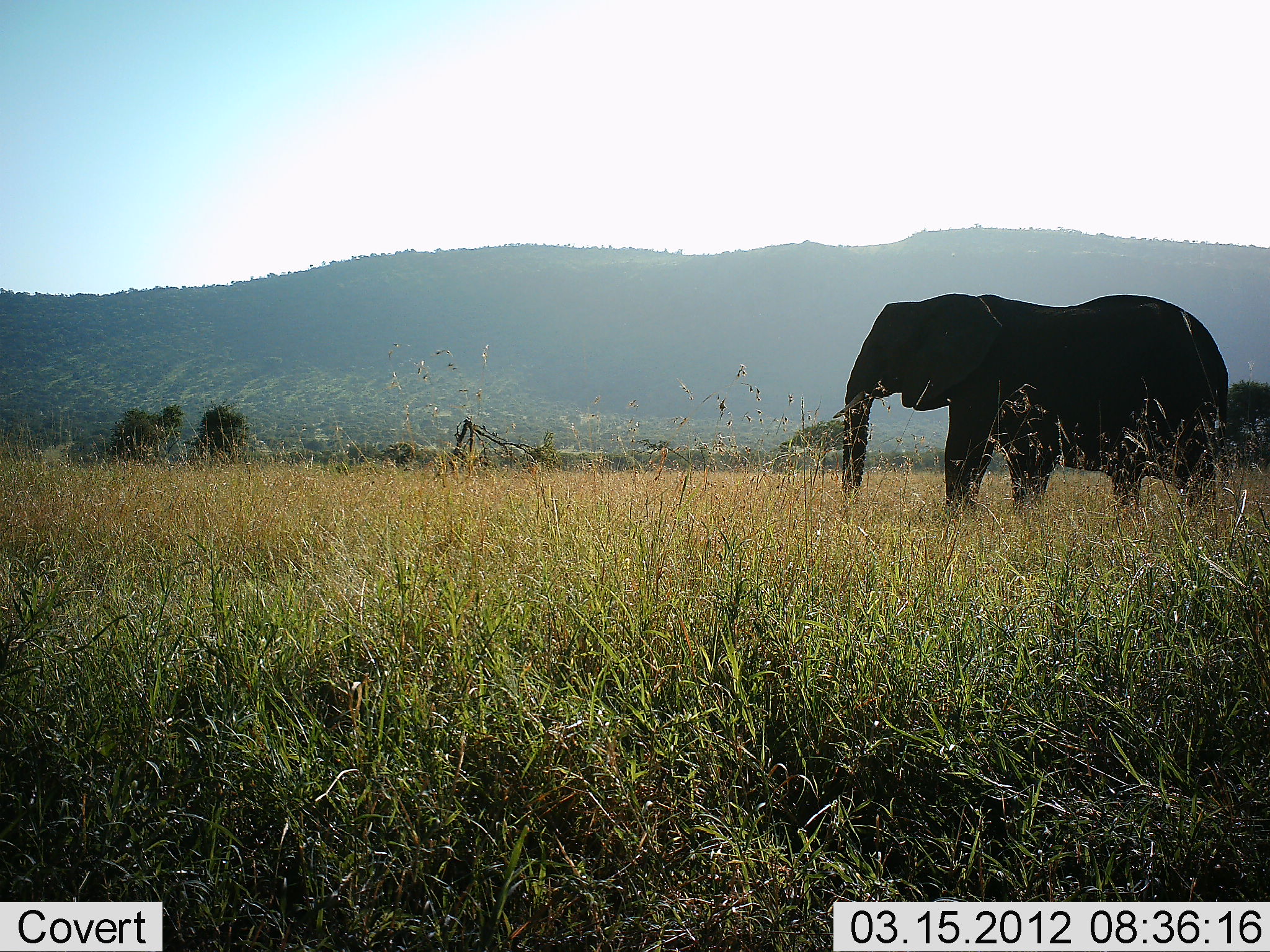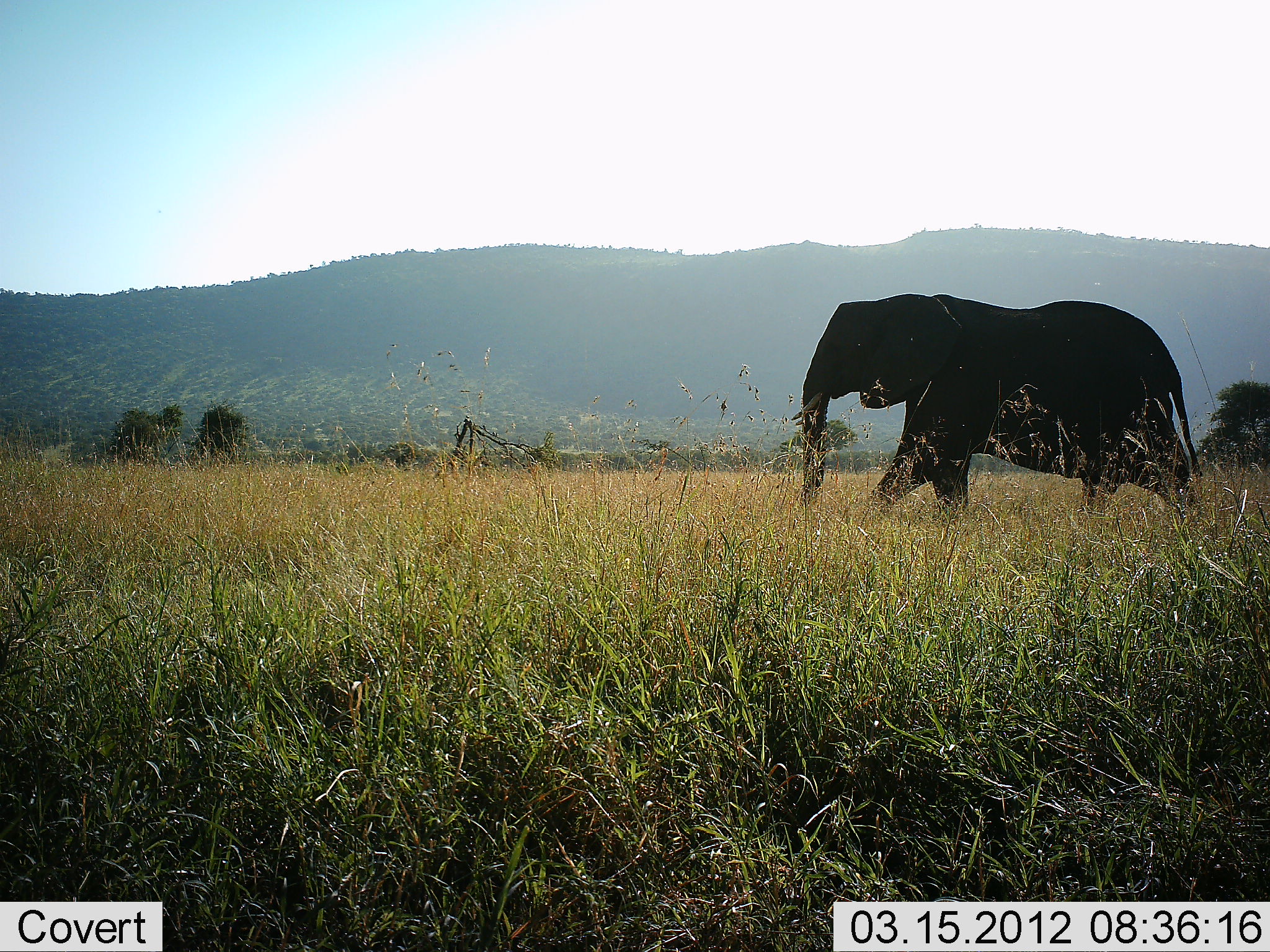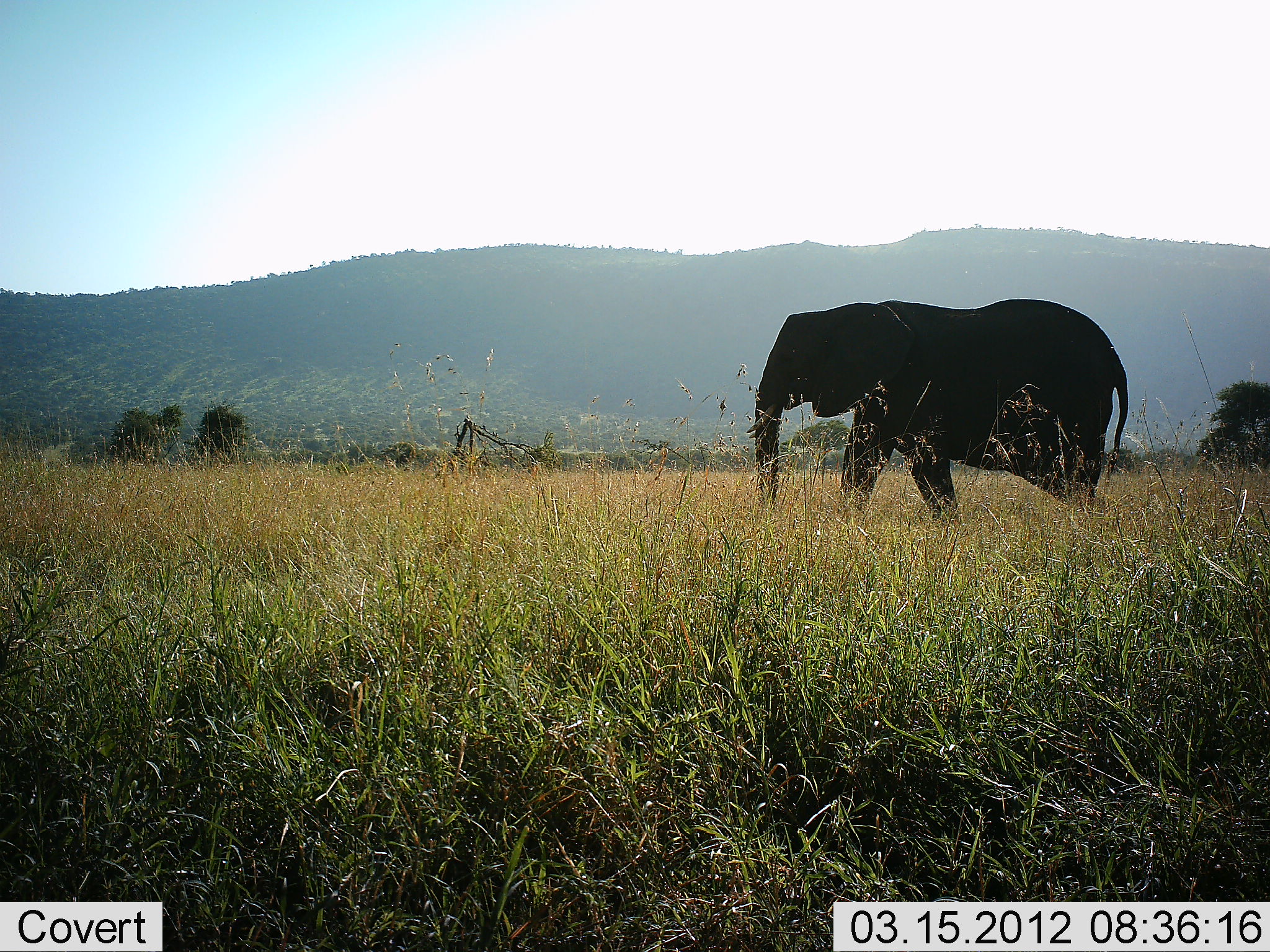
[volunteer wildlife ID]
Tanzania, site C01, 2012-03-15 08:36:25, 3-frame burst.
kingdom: Animalia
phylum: Chordata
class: Mammalia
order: Proboscidea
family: Elephantidae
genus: Loxodonta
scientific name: Loxodonta africana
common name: african bush elephant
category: elephant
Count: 1.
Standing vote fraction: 5%.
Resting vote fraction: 0%.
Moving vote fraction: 100%.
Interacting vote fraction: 0%.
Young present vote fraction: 0%.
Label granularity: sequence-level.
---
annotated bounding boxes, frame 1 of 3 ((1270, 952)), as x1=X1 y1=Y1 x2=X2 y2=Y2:
animal: x1=831 y1=290 x2=1230 y2=519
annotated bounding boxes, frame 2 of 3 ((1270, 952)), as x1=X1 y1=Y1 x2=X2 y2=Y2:
animal: x1=789 y1=291 x2=1205 y2=517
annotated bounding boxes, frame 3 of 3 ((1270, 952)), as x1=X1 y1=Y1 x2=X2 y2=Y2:
animal: x1=744 y1=298 x2=1130 y2=529